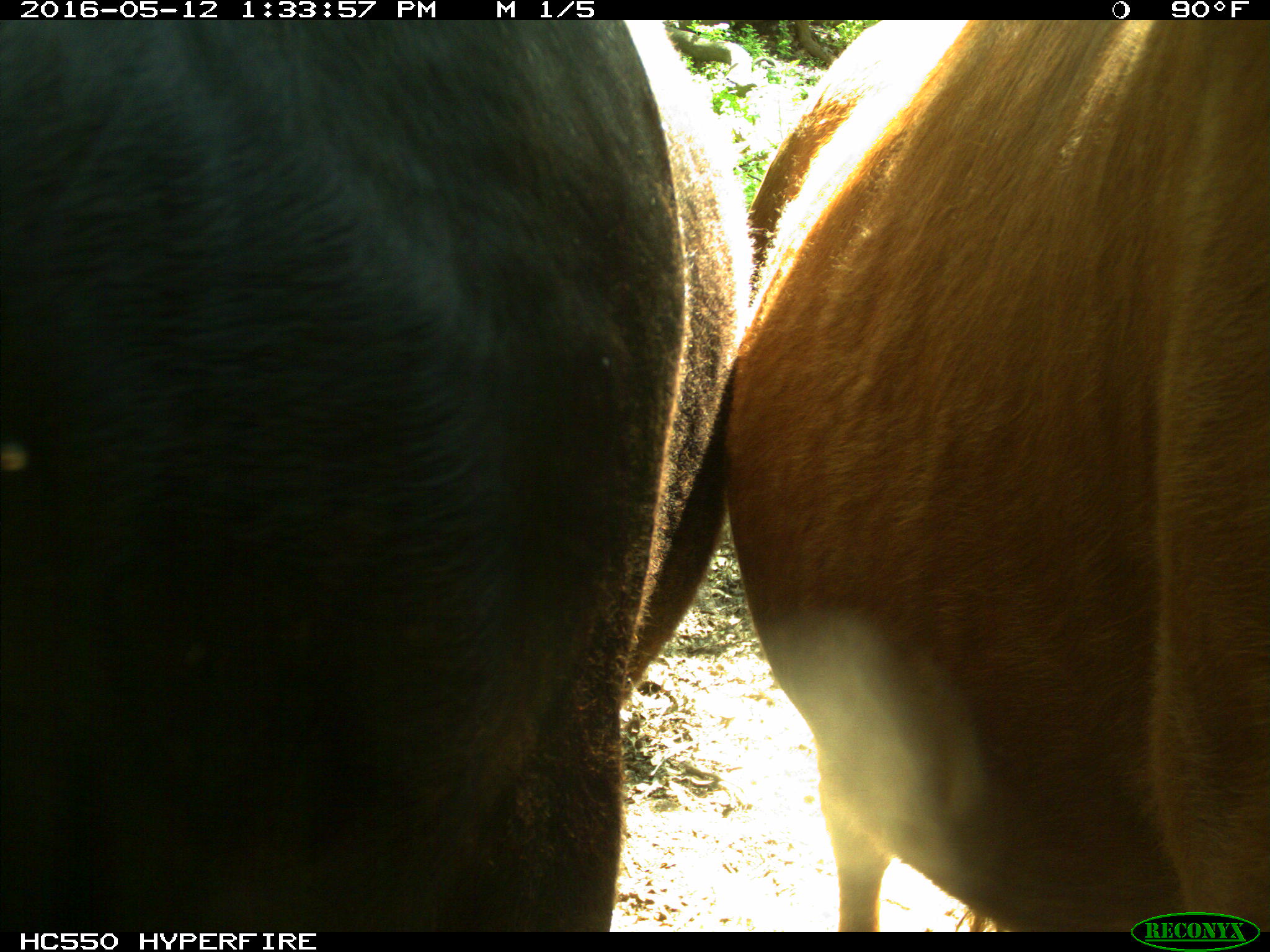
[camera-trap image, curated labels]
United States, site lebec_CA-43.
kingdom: Animalia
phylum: Chordata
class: Mammalia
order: Artiodactyla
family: Bovidae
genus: Bos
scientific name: Bos taurus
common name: domestic cow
Bos taurus (domestic cow).